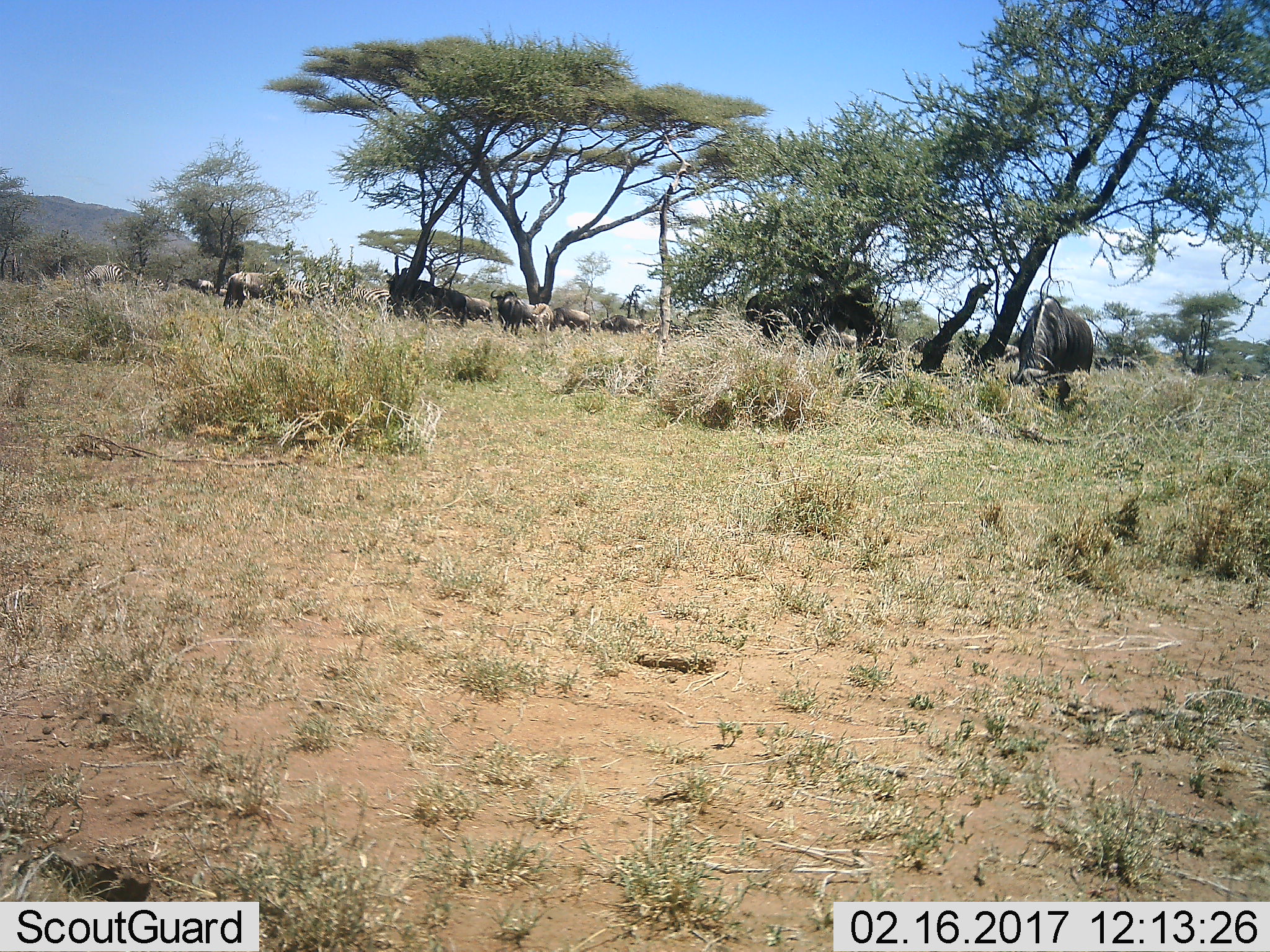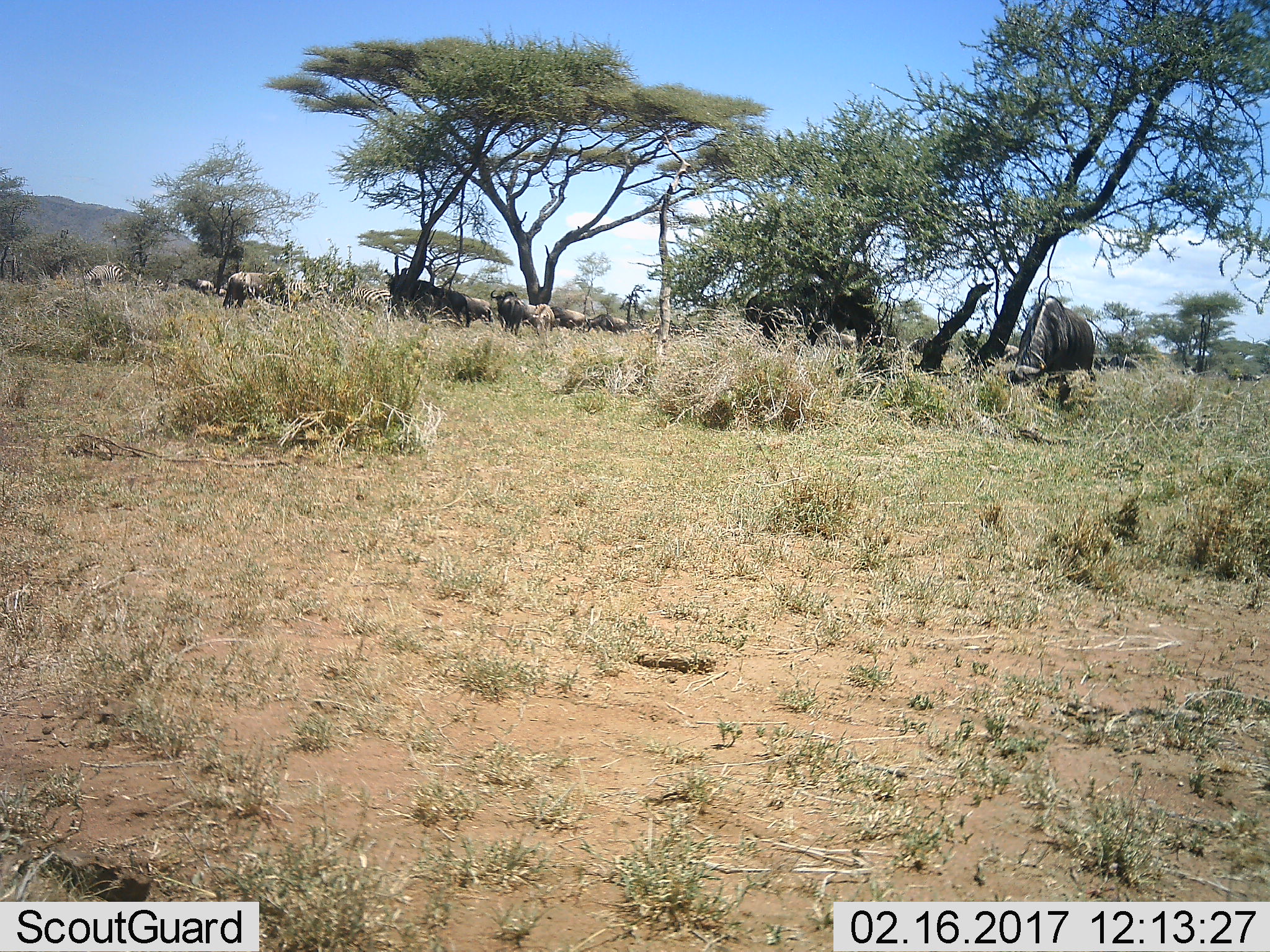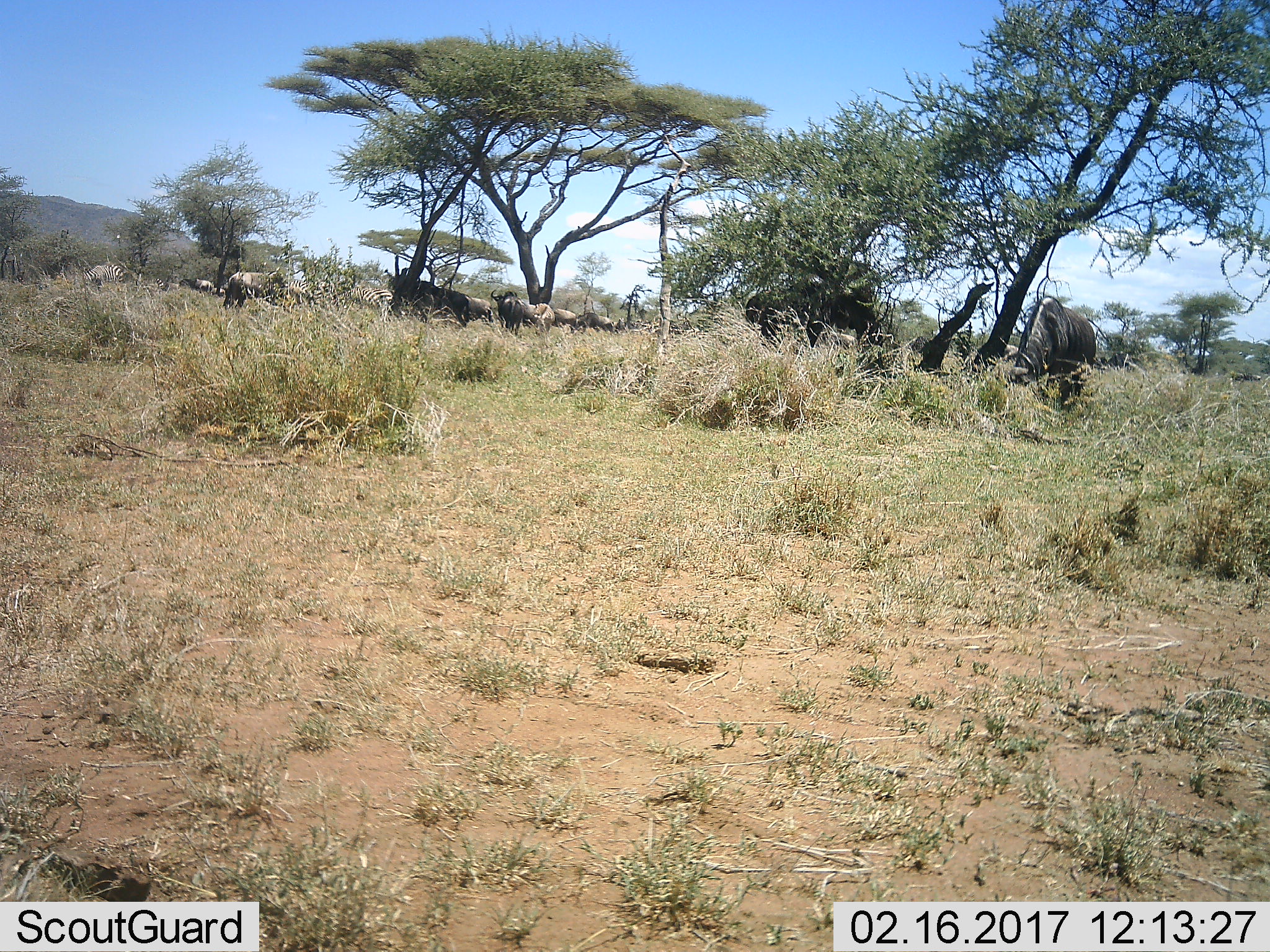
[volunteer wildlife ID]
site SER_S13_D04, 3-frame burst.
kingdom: Animalia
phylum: Chordata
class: Mammalia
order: Artiodactyla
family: Bovidae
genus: Connochaetes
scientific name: Connochaetes taurinus taurinus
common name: blue wildebeest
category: wildebeestblue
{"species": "wildebeestblue (blue wildebeest) (Connochaetes taurinus taurinus)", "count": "11-50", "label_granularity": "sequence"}